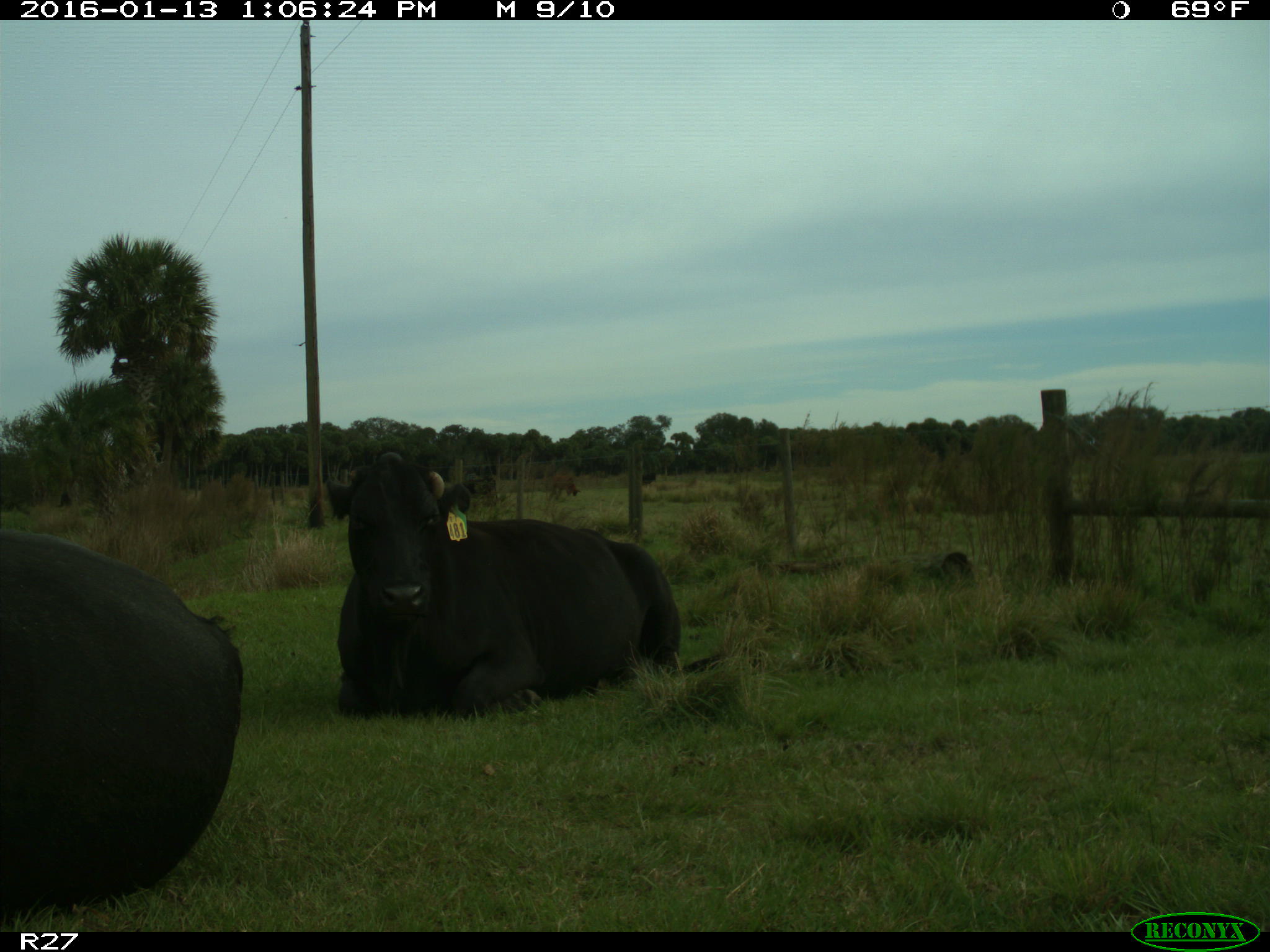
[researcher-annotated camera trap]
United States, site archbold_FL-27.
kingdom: Animalia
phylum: Chordata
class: Mammalia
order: Artiodactyla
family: Bovidae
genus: Bos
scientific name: Bos taurus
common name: domestic cow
Bos taurus (domestic cow).